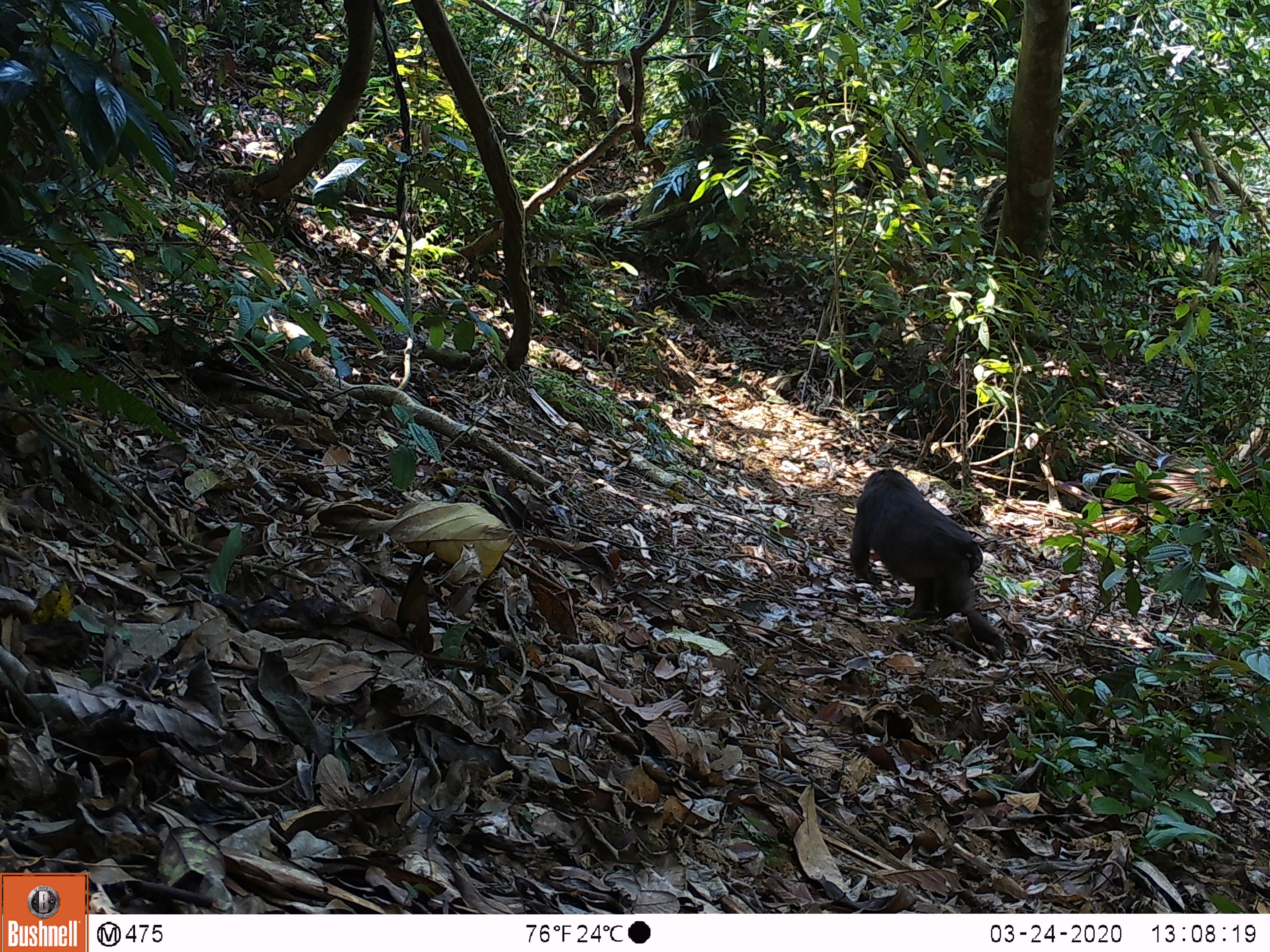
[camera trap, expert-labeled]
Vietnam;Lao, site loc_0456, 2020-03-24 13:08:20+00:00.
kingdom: Animalia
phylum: Chordata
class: Mammalia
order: Primates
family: Cercopithecidae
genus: Macaca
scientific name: Macaca arctoides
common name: stump-tailed macaque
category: stump tailed macaque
Stump tailed macaque (stump-tailed macaque) (Macaca arctoides). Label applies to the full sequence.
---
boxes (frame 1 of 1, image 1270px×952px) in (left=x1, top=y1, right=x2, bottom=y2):
stump tailed macaque: (left=846, top=466, right=1008, bottom=658)